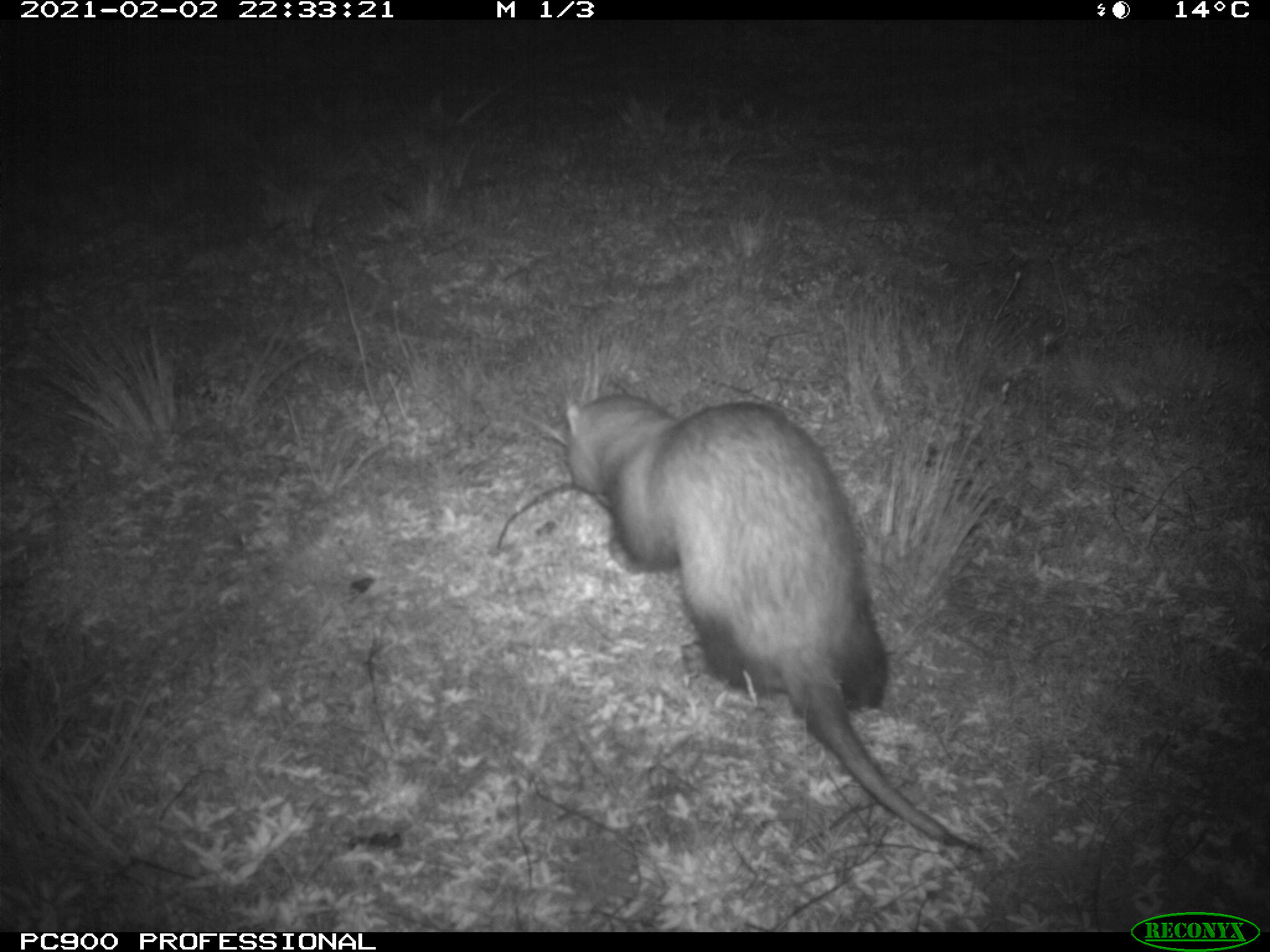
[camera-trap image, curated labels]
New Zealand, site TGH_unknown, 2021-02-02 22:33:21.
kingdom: Animalia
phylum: Chordata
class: Mammalia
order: Carnivora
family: Mustelidae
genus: Mustela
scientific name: Mustela furo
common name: ferret